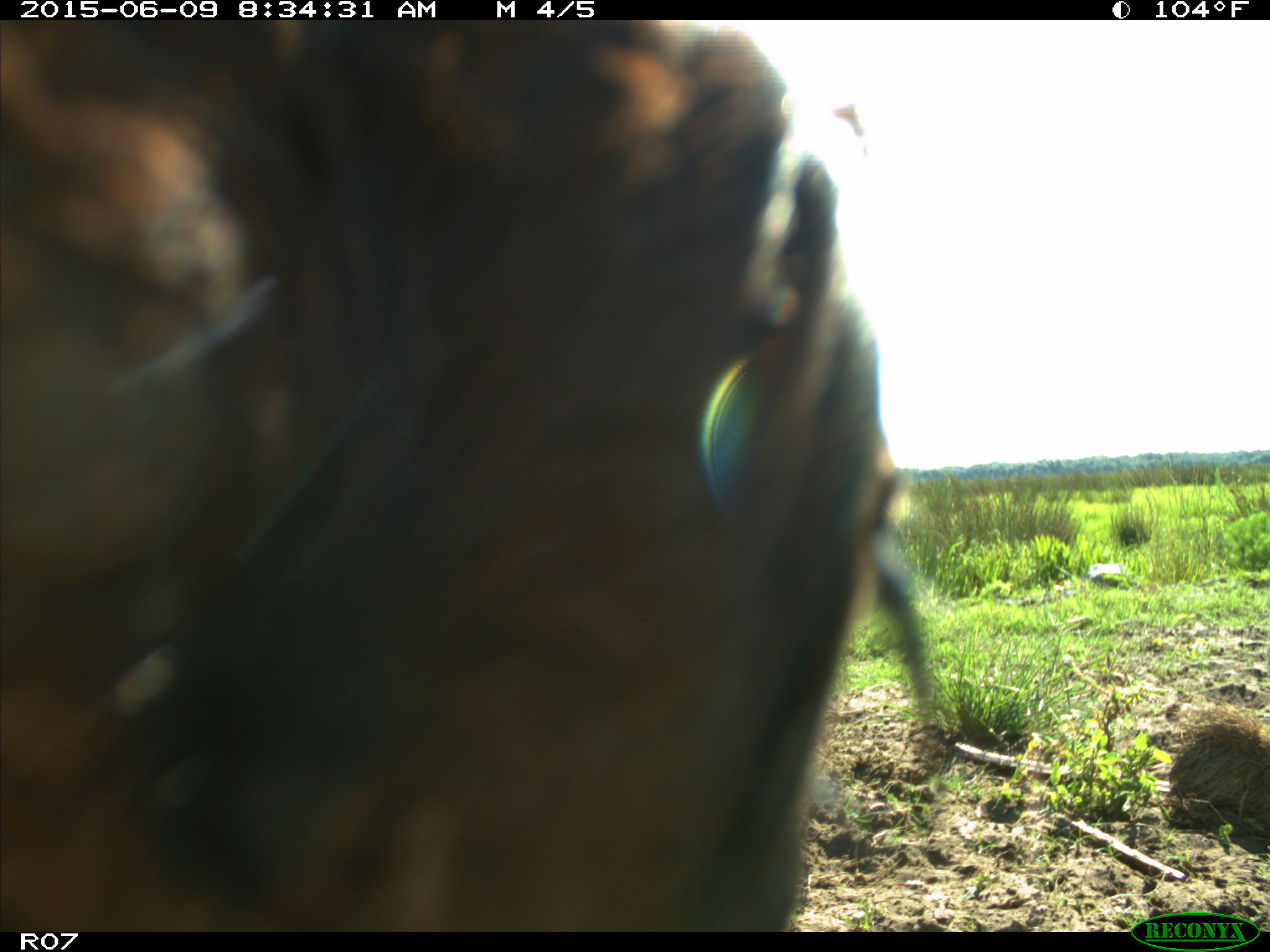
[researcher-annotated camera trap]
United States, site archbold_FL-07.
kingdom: Animalia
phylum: Chordata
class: Mammalia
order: Artiodactyla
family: Bovidae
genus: Bos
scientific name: Bos taurus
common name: domestic cow